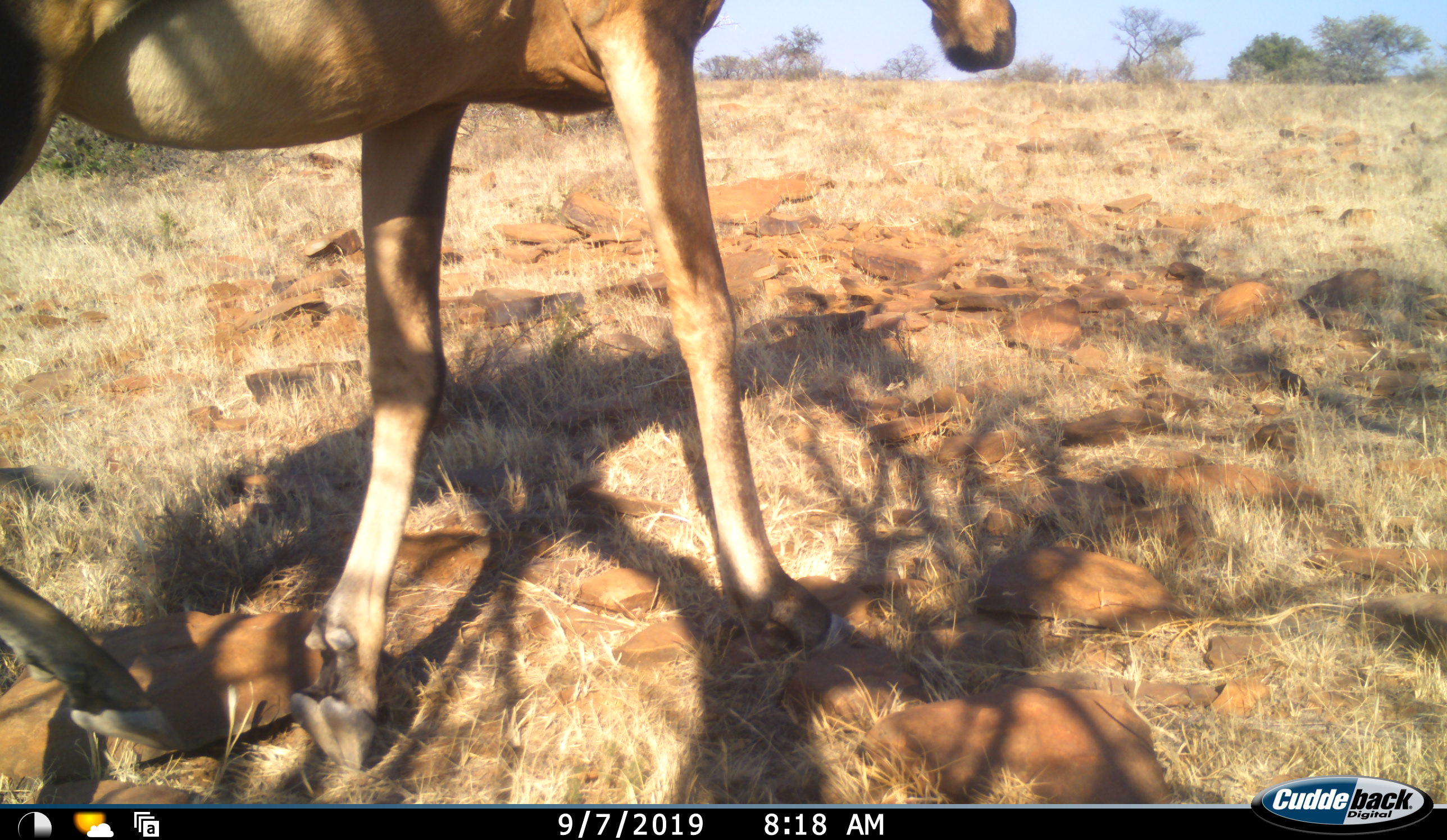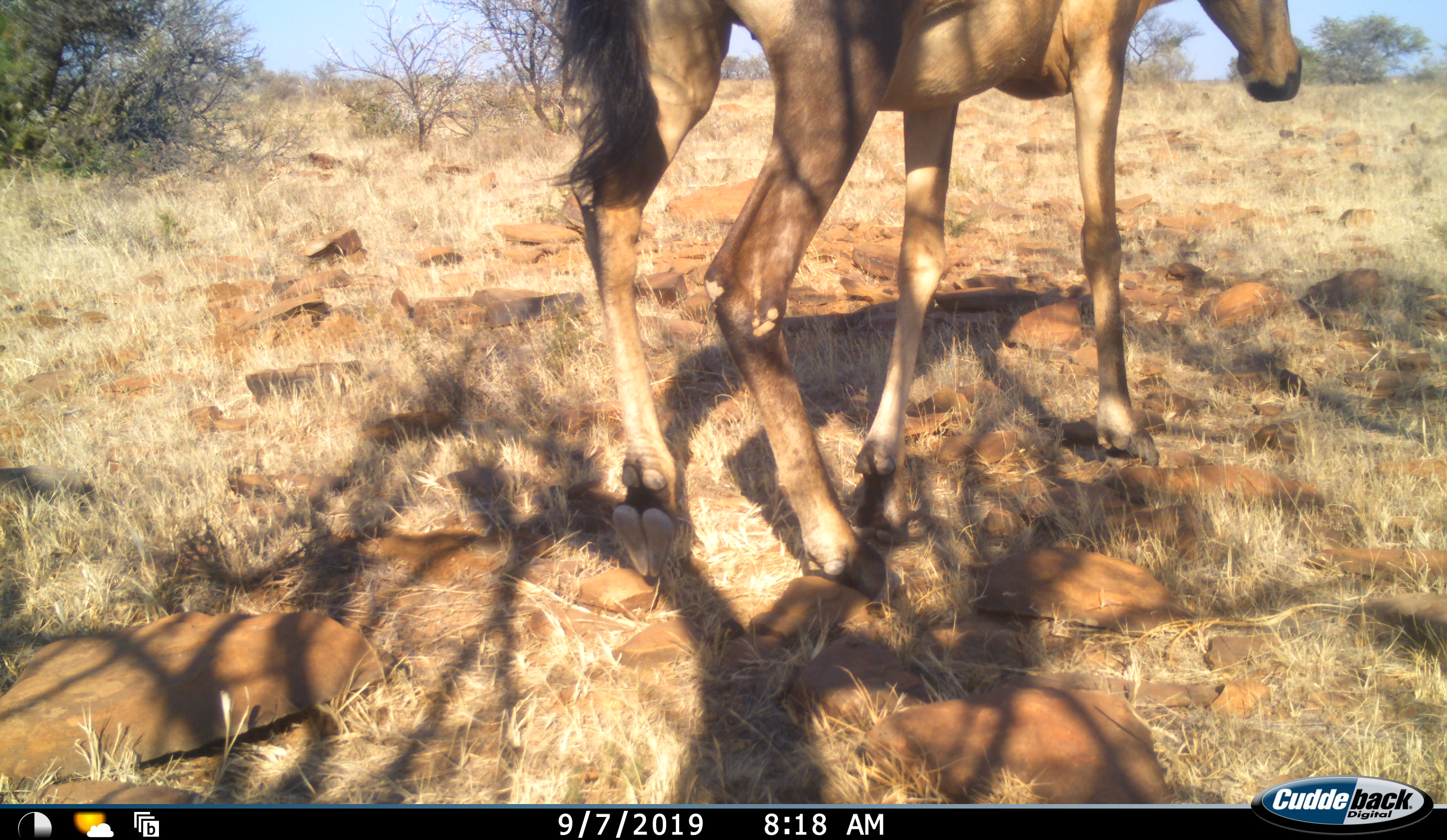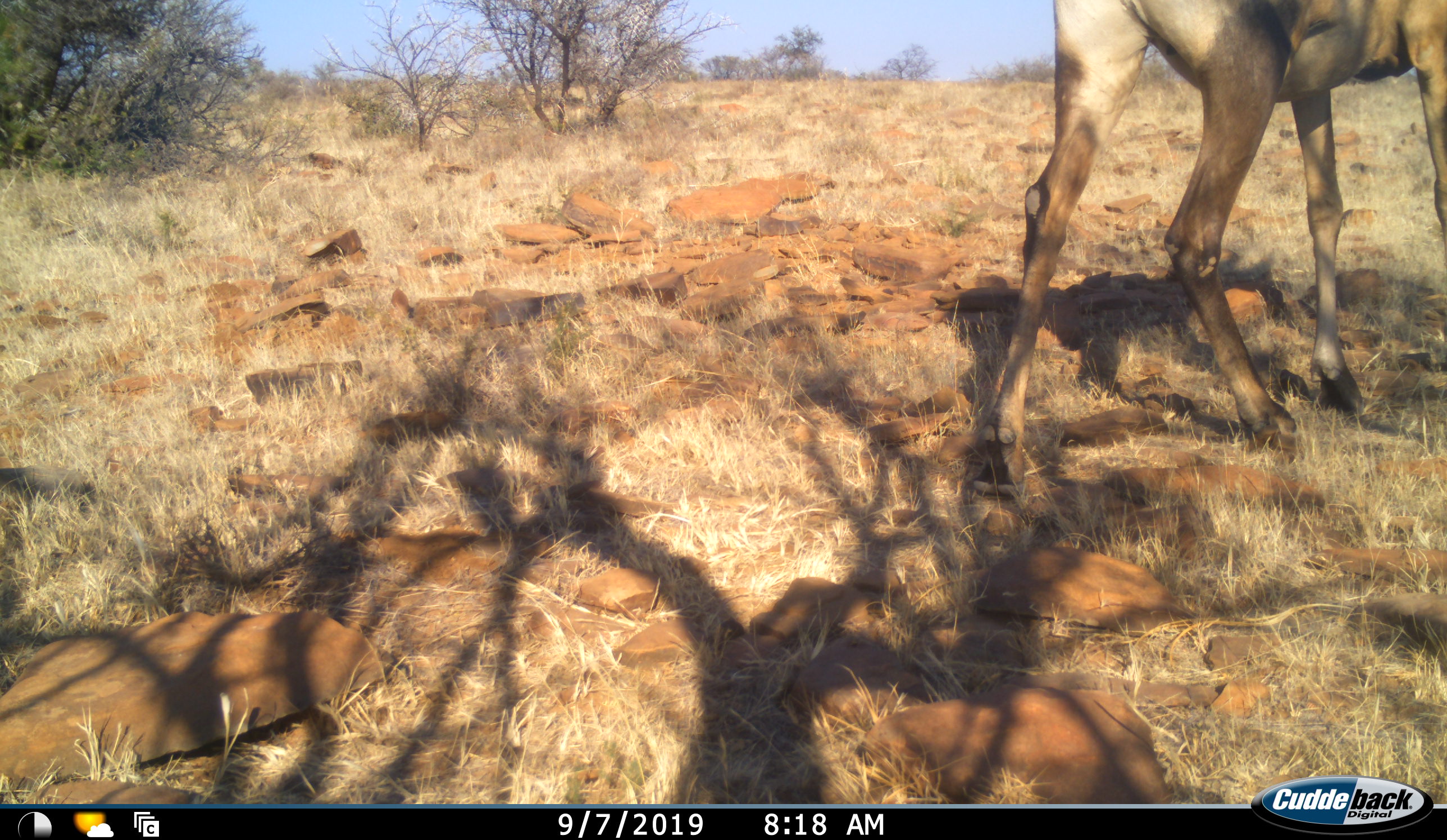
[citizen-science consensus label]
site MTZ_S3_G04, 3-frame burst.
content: unidentified animal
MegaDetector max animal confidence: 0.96